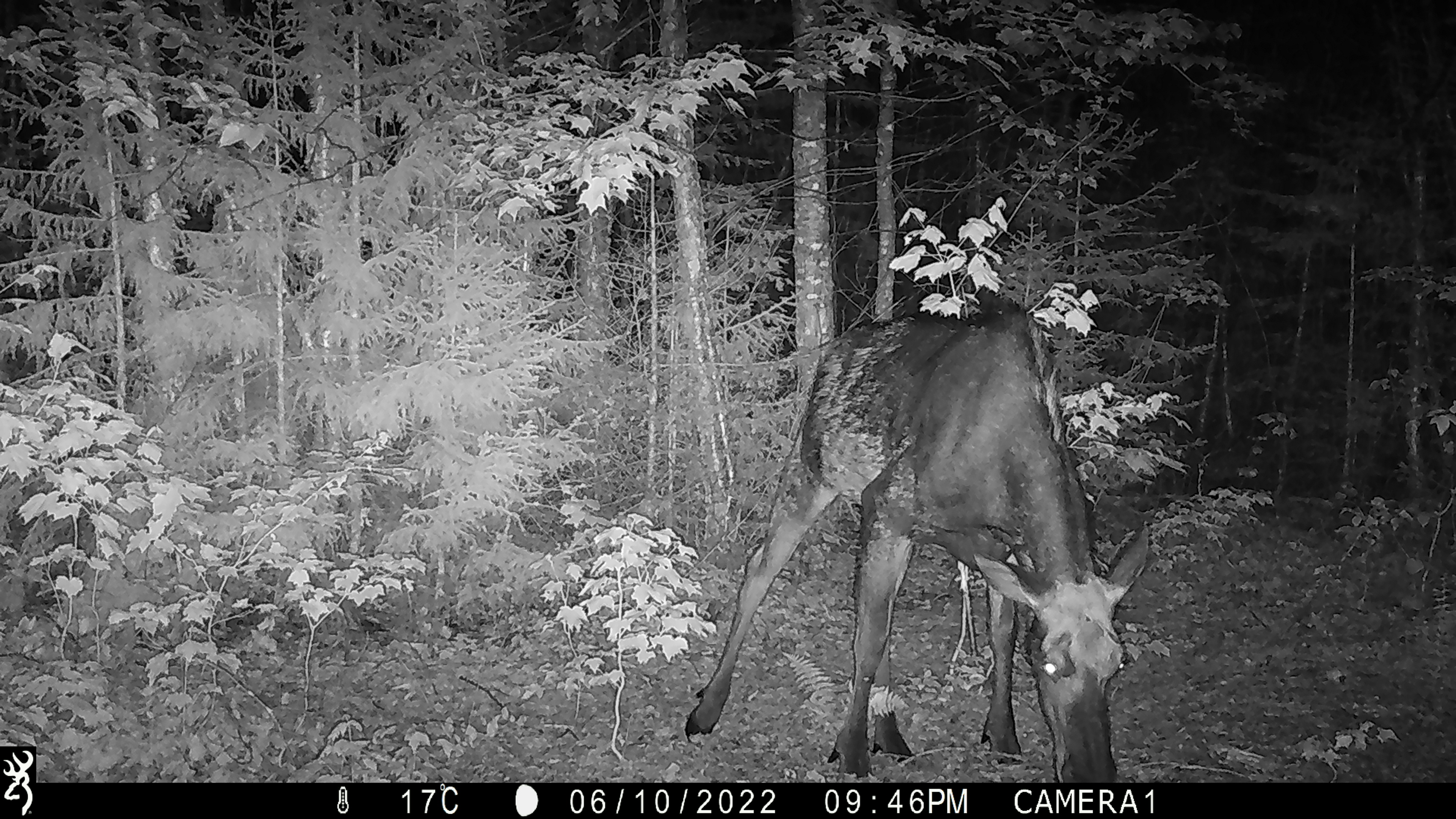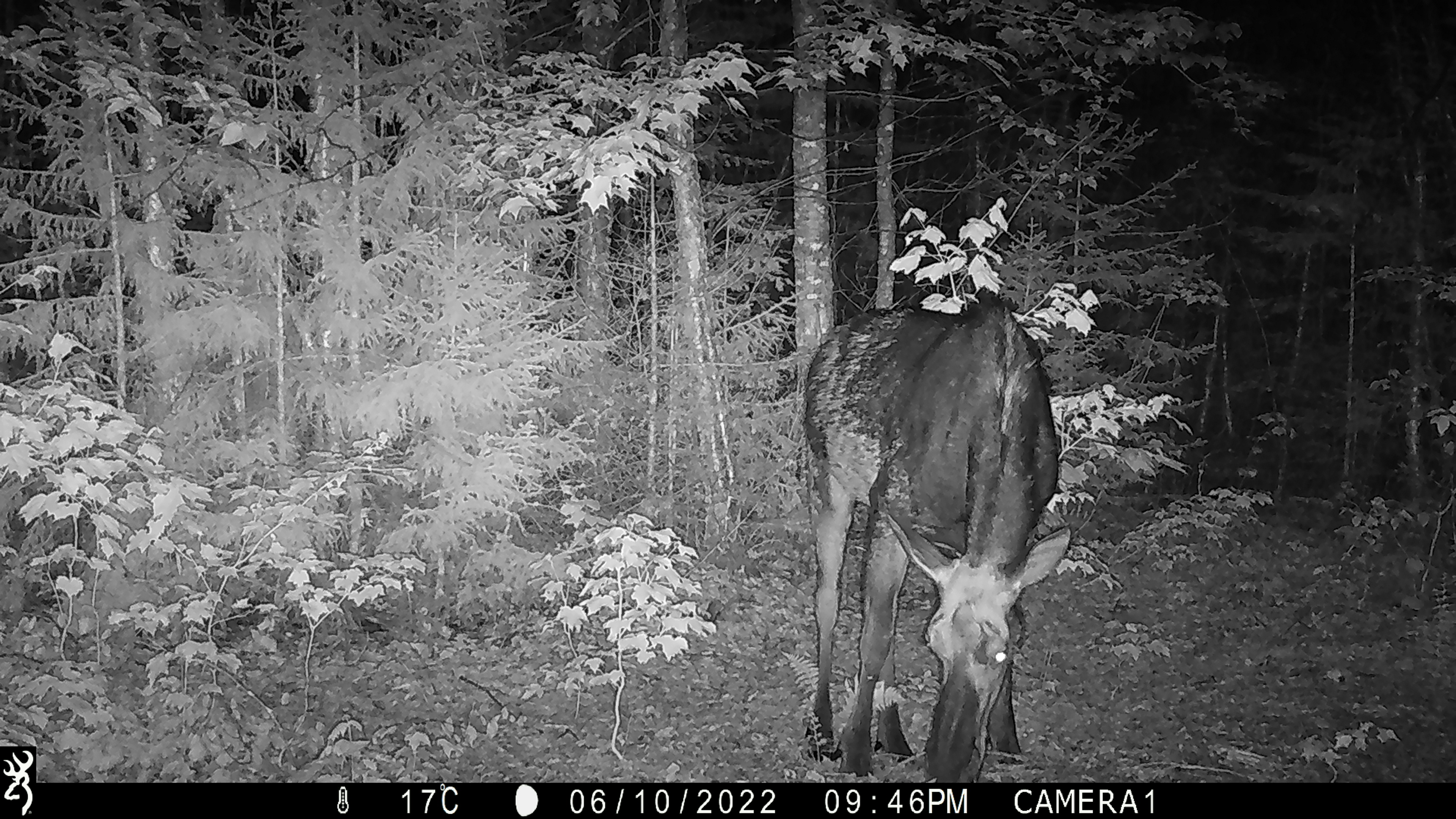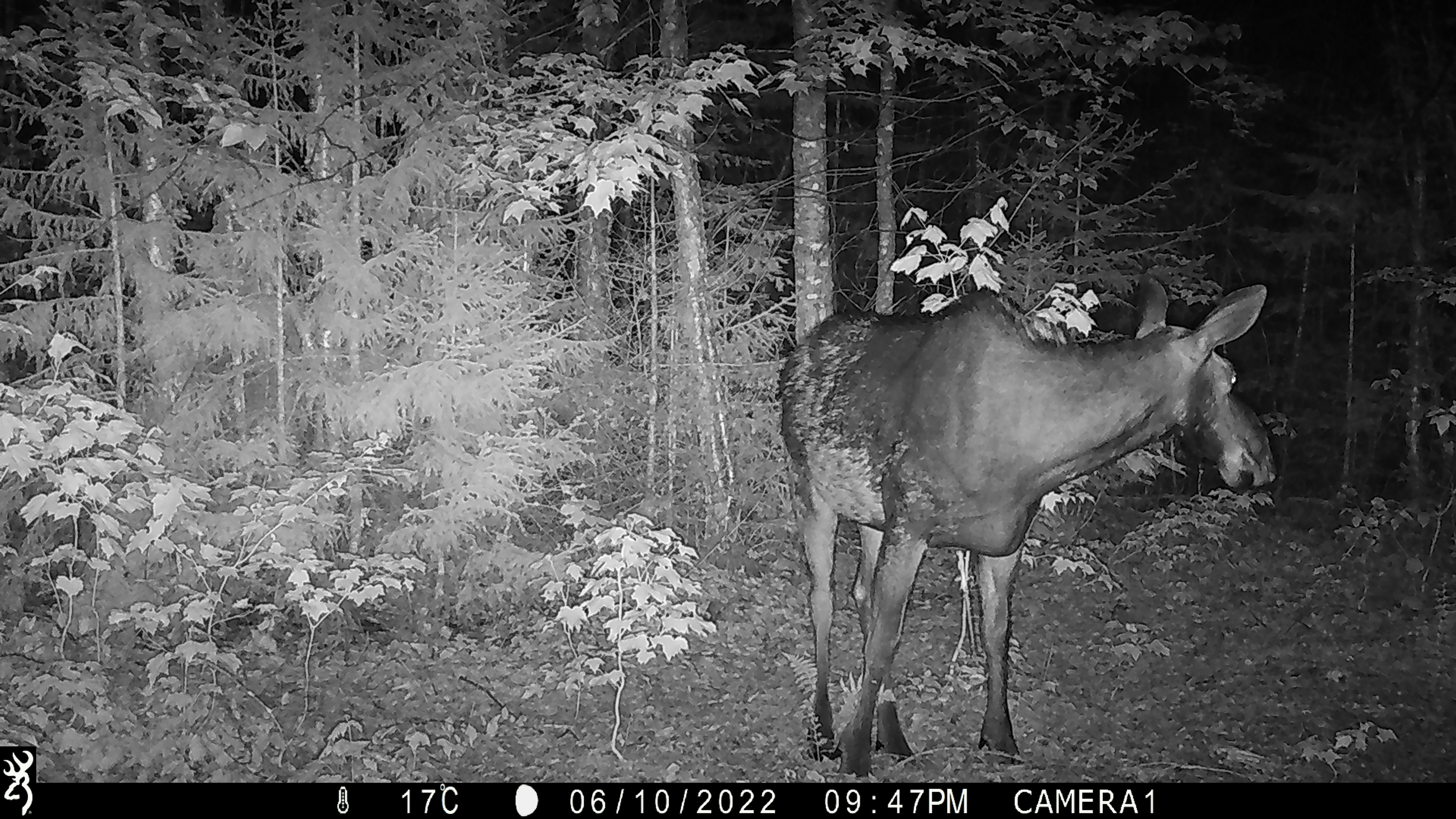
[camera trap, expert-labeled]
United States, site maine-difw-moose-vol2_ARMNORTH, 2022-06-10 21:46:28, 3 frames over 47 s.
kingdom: Animalia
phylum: Chordata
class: Mammalia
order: Artiodactyla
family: Cervidae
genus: Alces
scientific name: Alces alces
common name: moose